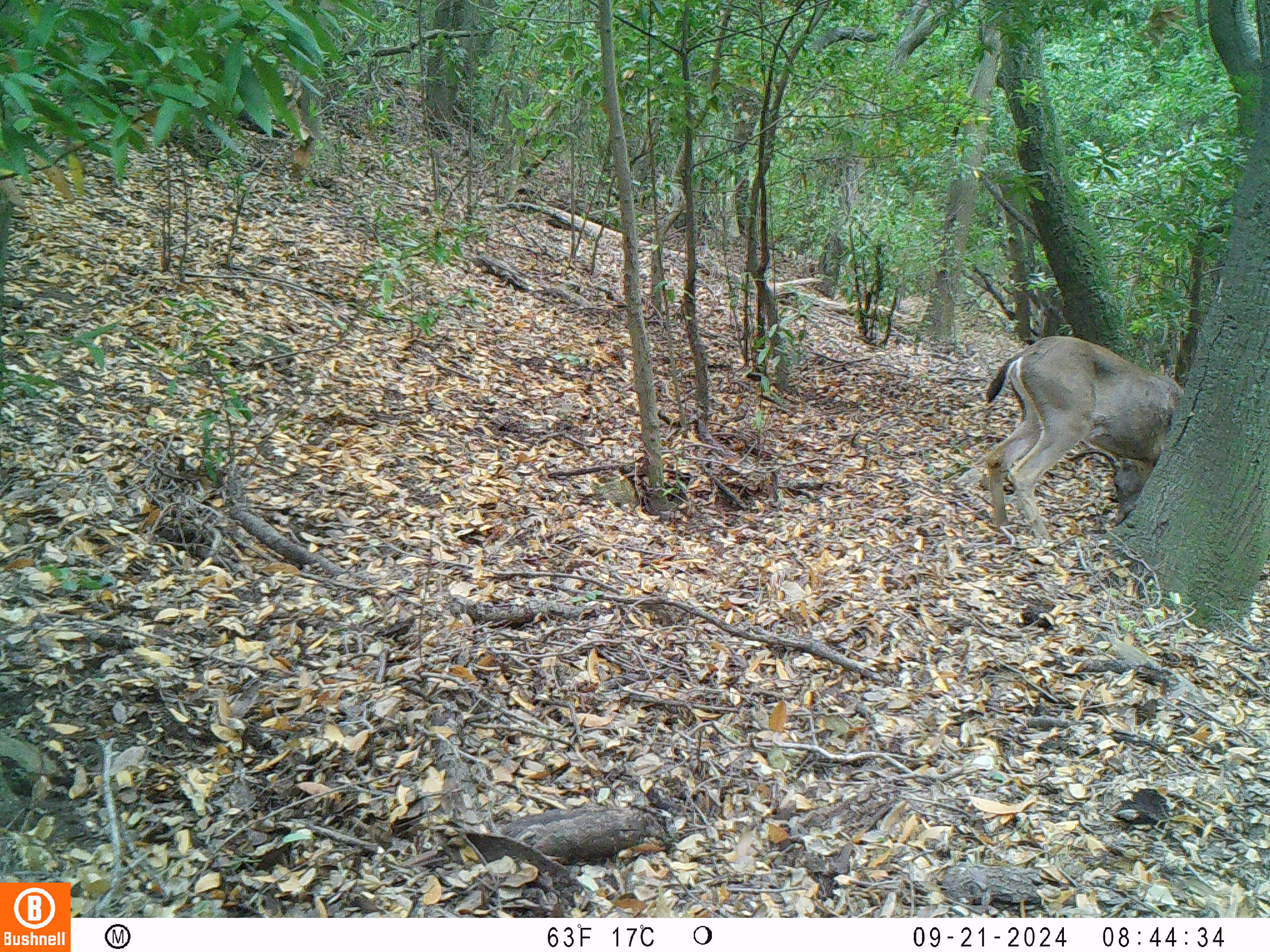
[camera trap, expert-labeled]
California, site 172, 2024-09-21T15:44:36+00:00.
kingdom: Animalia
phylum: Chordata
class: Mammalia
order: Artiodactyla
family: Cervidae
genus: Odocoileus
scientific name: Odocoileus hemionus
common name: mule deer